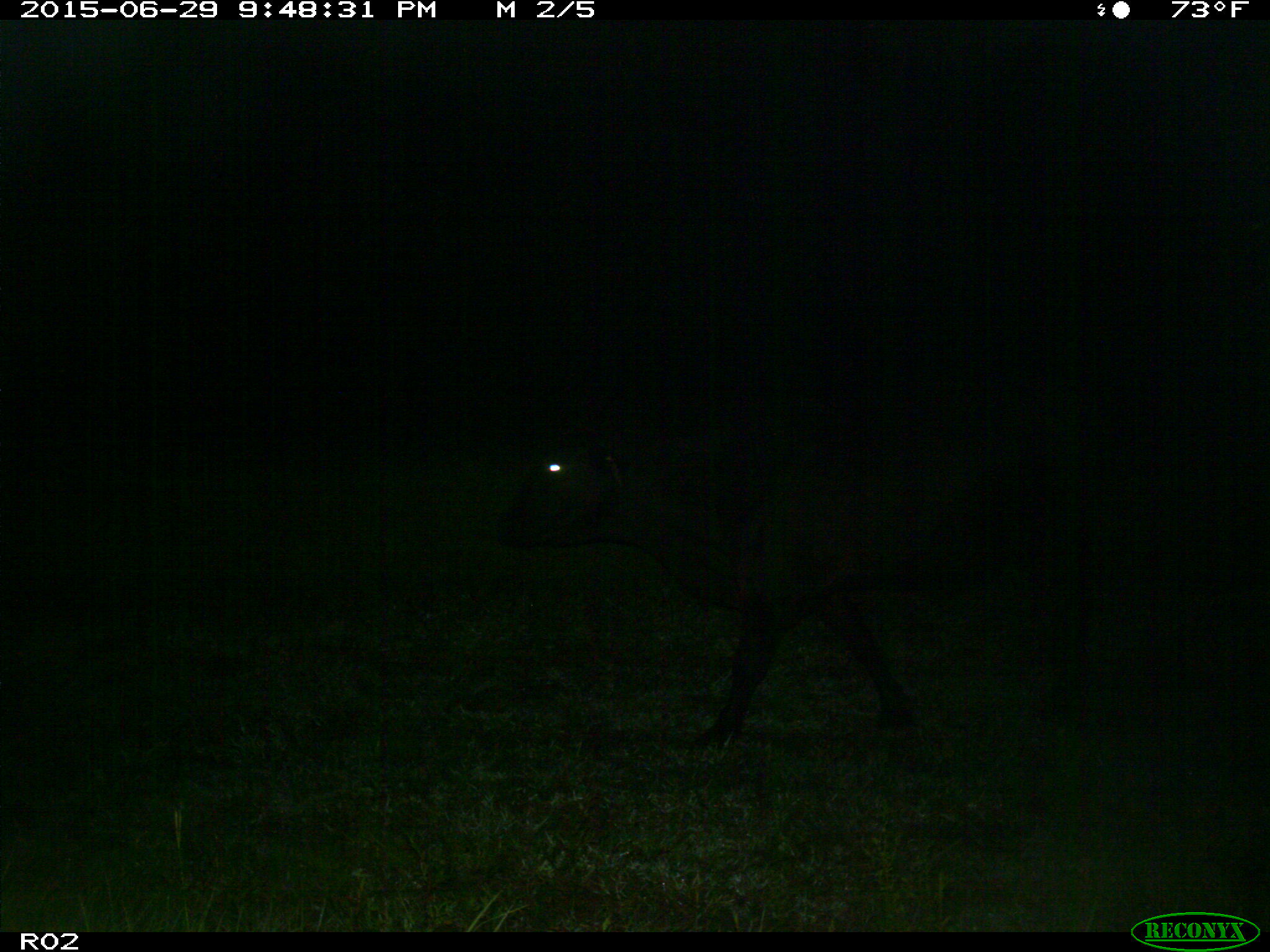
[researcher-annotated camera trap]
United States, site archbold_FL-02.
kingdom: Animalia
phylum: Chordata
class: Mammalia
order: Artiodactyla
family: Bovidae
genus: Bos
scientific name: Bos taurus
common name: domestic cow